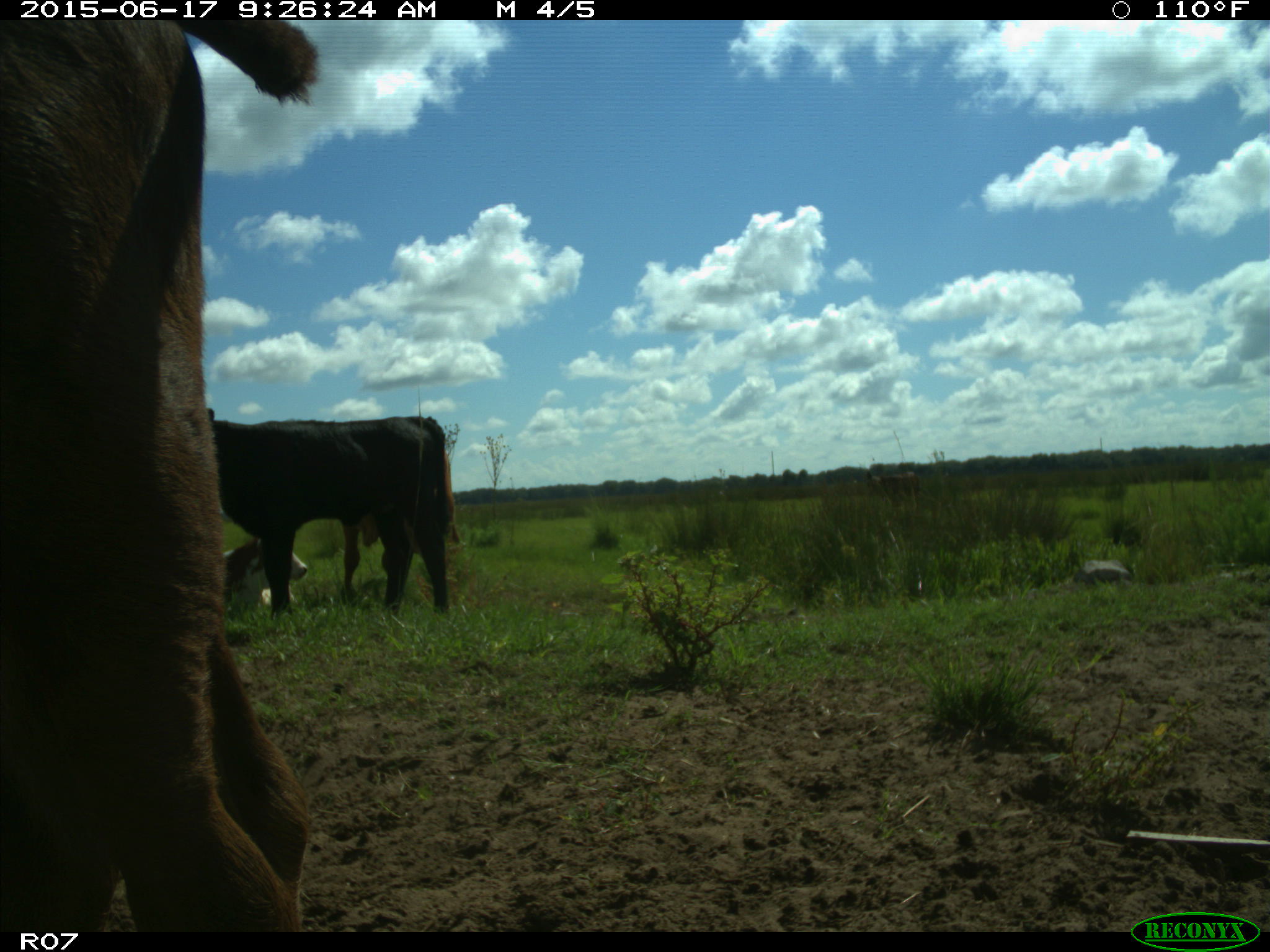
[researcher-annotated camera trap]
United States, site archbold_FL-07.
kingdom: Animalia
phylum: Chordata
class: Mammalia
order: Artiodactyla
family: Bovidae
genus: Bos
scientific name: Bos taurus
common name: domestic cow